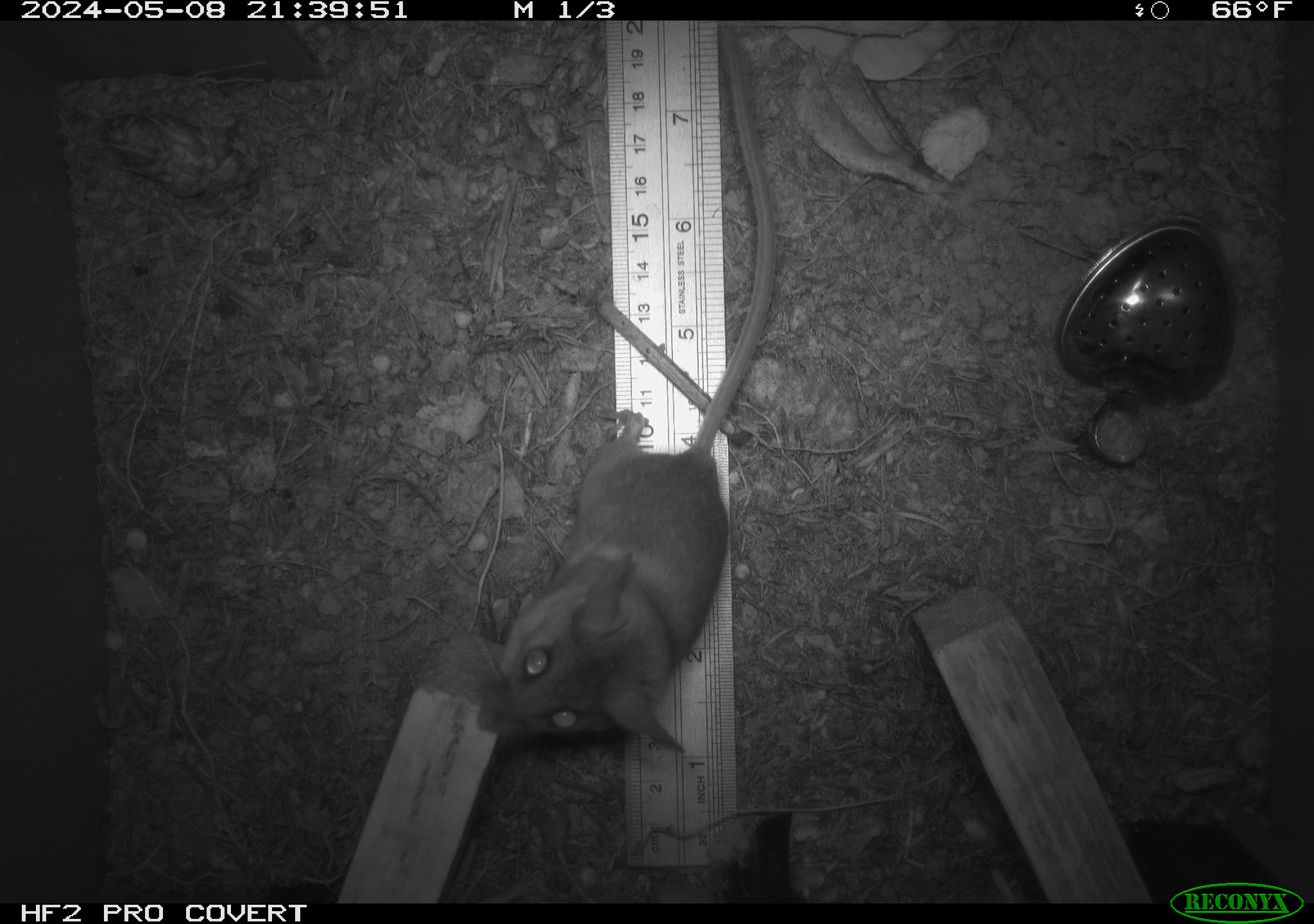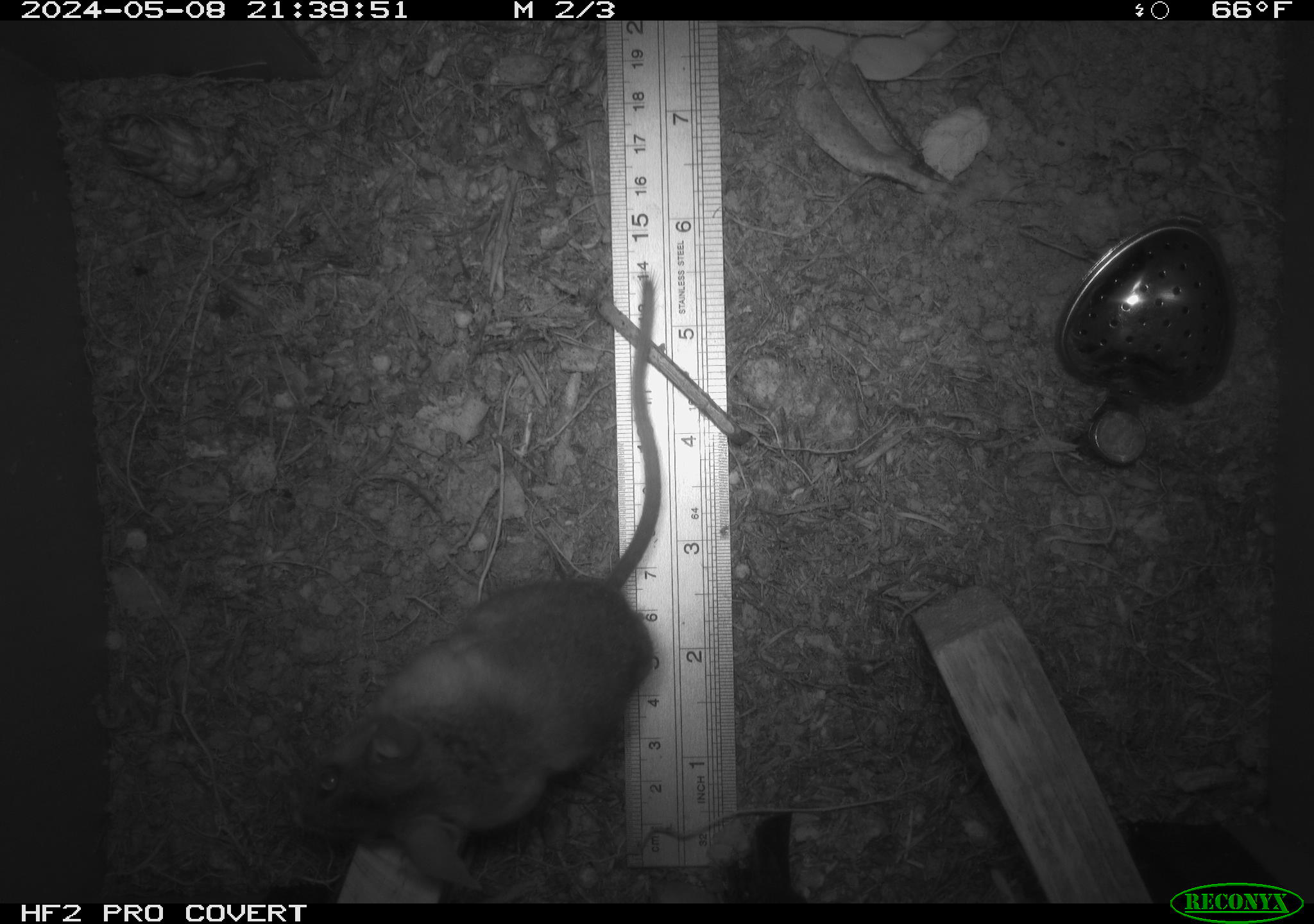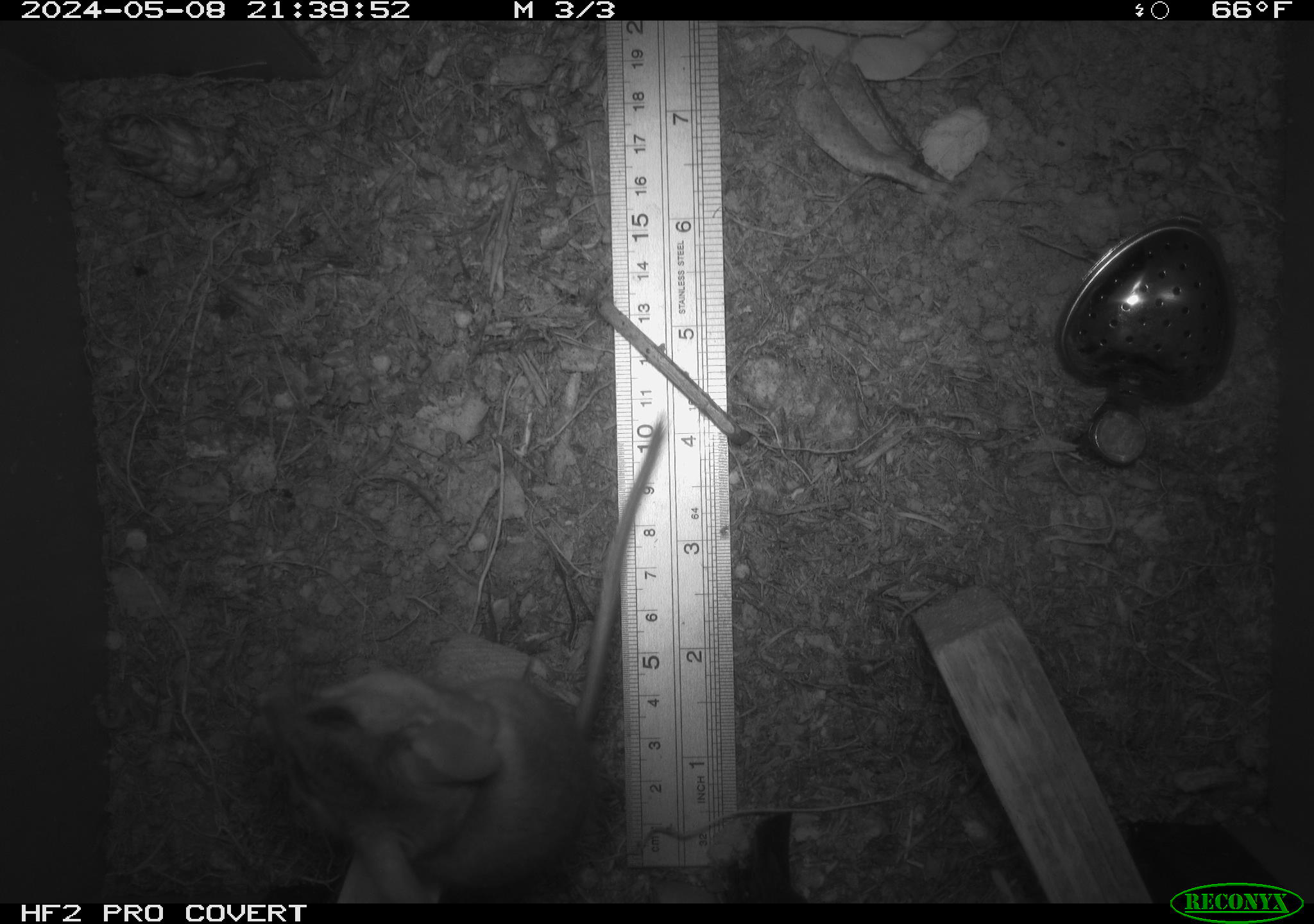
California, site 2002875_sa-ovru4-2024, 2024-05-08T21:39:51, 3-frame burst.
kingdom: Animalia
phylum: Chordata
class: Mammalia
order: Rodentia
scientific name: Rodentia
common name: mouse species